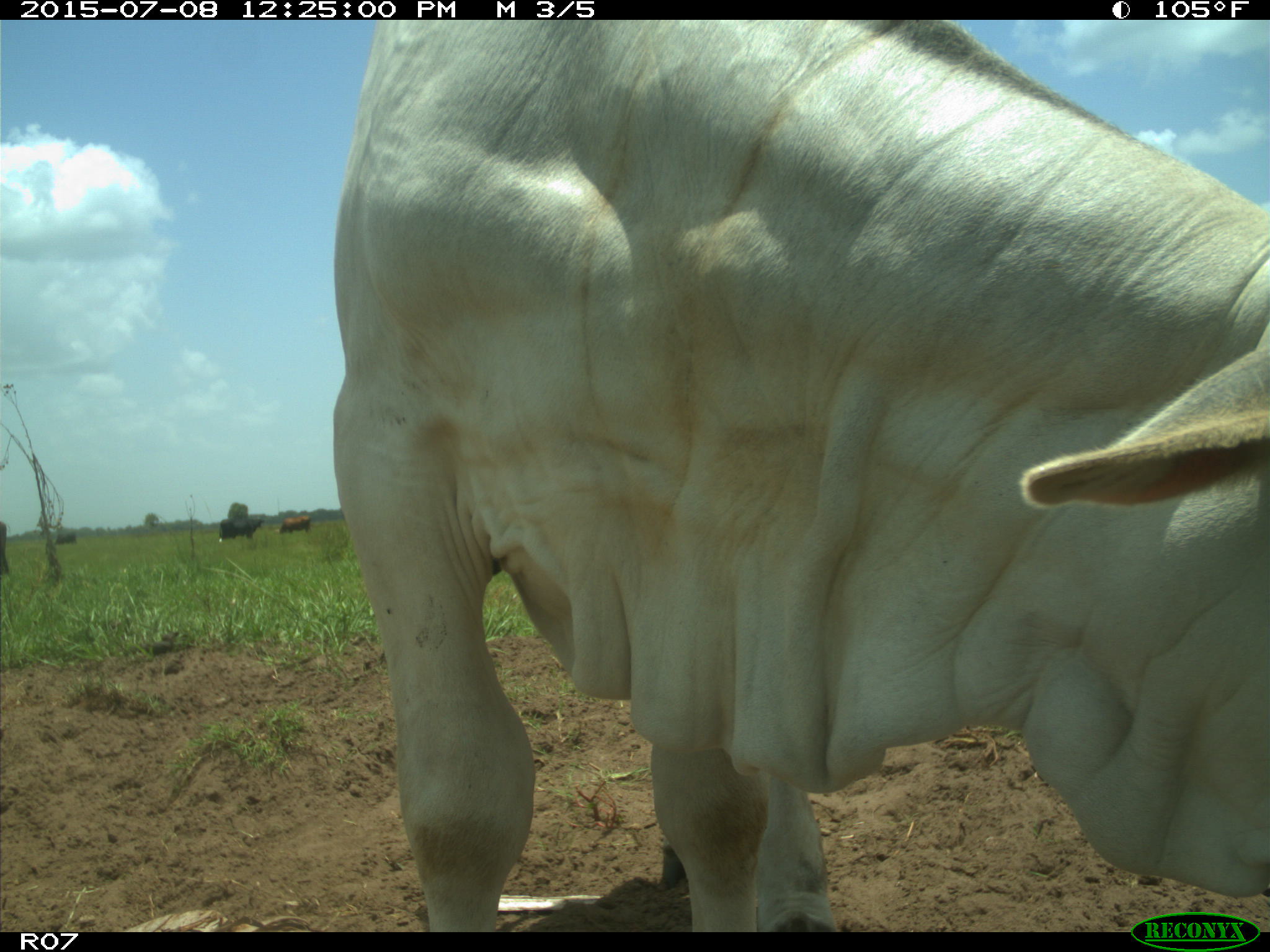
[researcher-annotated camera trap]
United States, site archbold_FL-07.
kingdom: Animalia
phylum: Chordata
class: Mammalia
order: Artiodactyla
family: Bovidae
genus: Bos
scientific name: Bos taurus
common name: domestic cow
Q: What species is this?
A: Bos taurus (domestic cow).